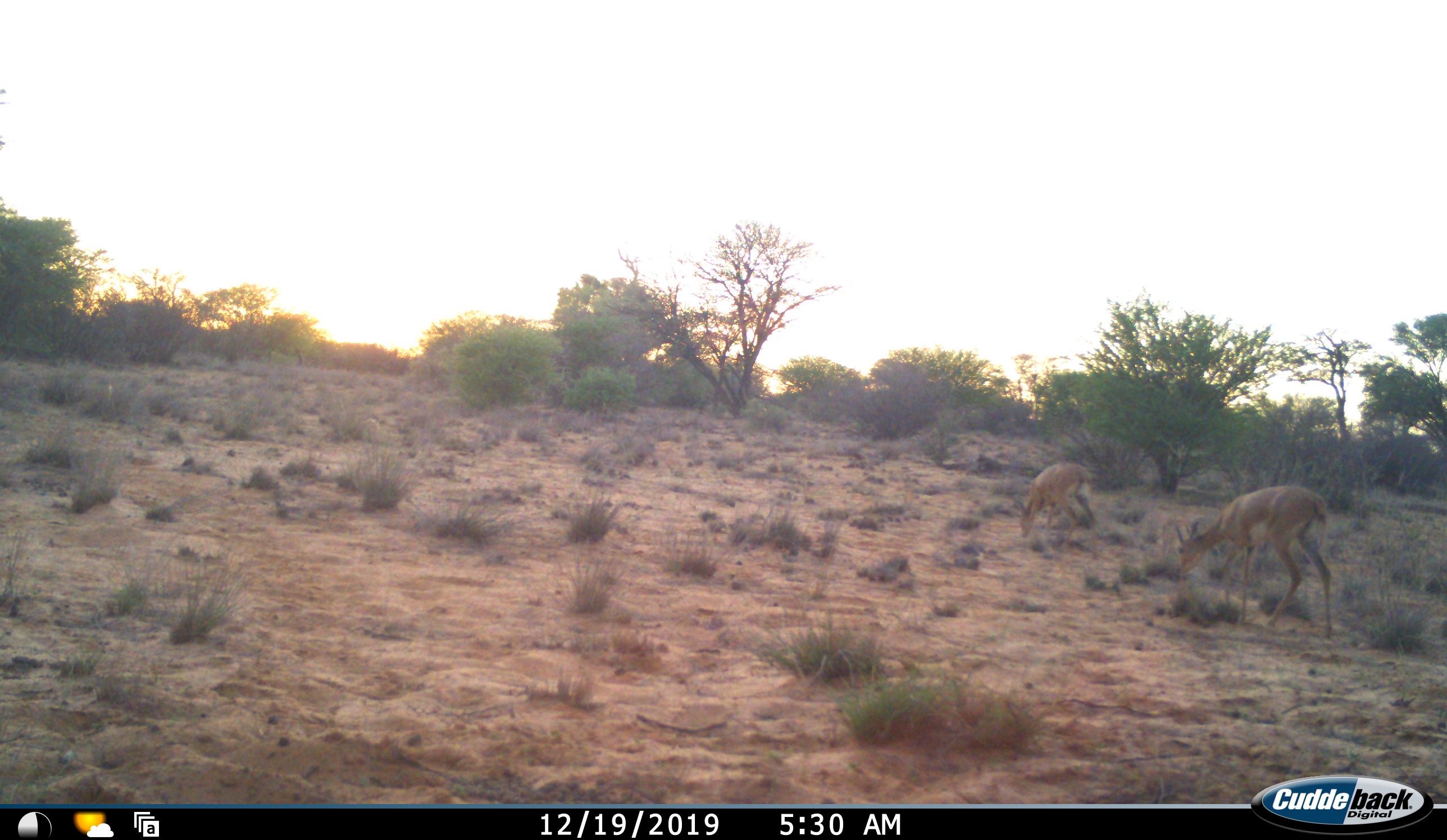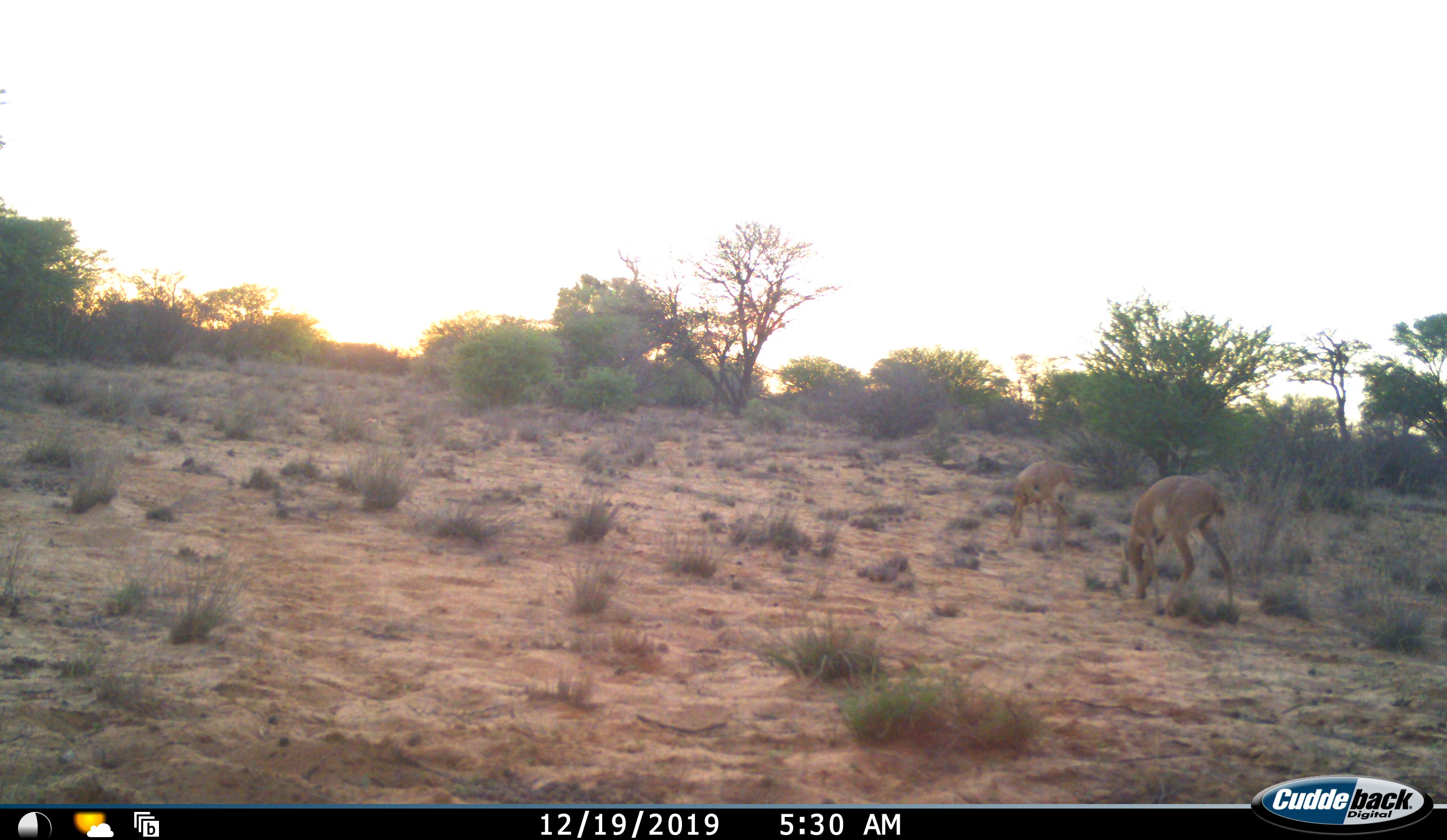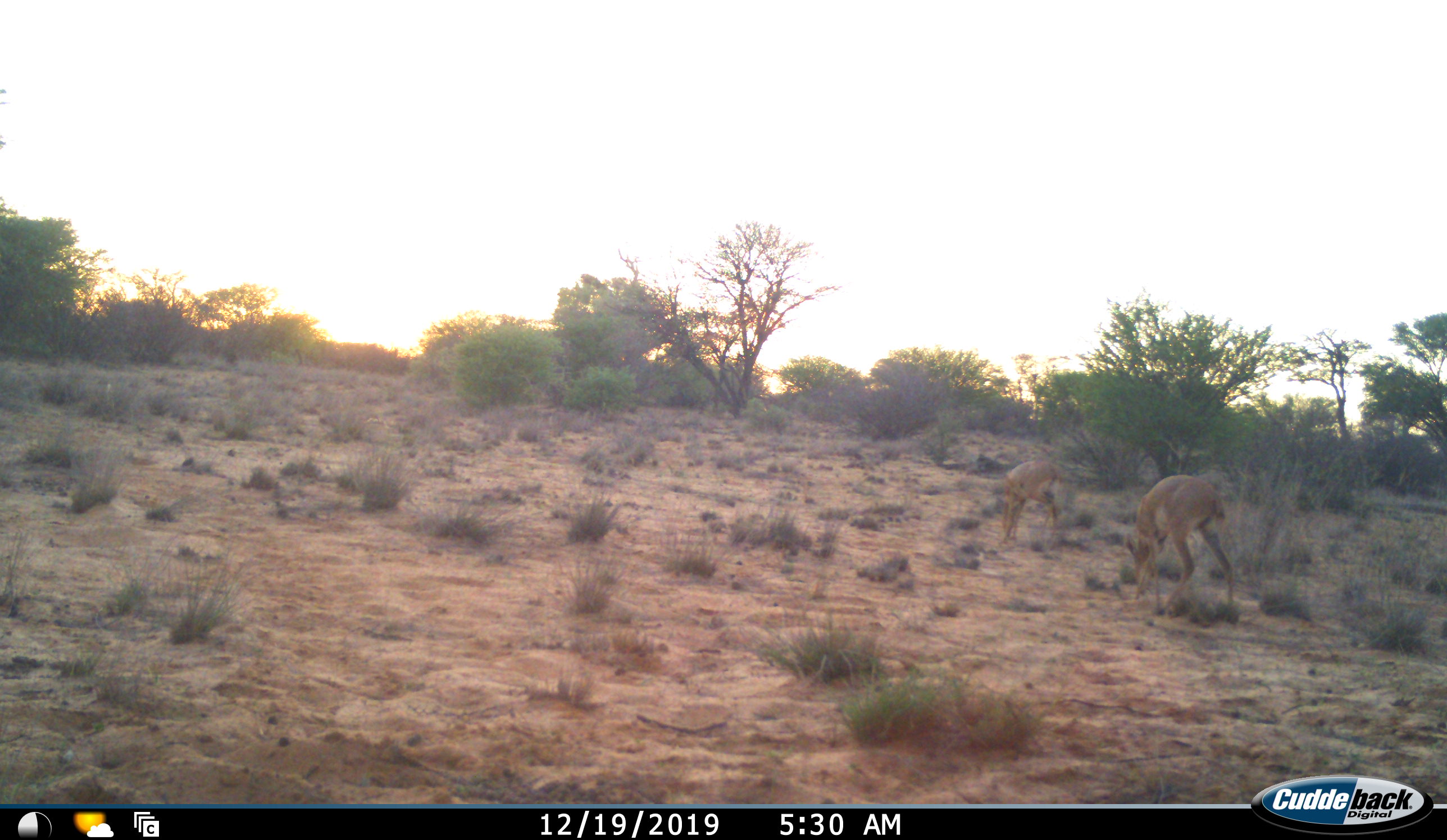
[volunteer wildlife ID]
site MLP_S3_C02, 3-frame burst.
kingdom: Animalia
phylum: Chordata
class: Mammalia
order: Artiodactyla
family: Bovidae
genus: Aepyceros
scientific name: Aepyceros melampus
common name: impala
Impala (Aepyceros melampus), count 2. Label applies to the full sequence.